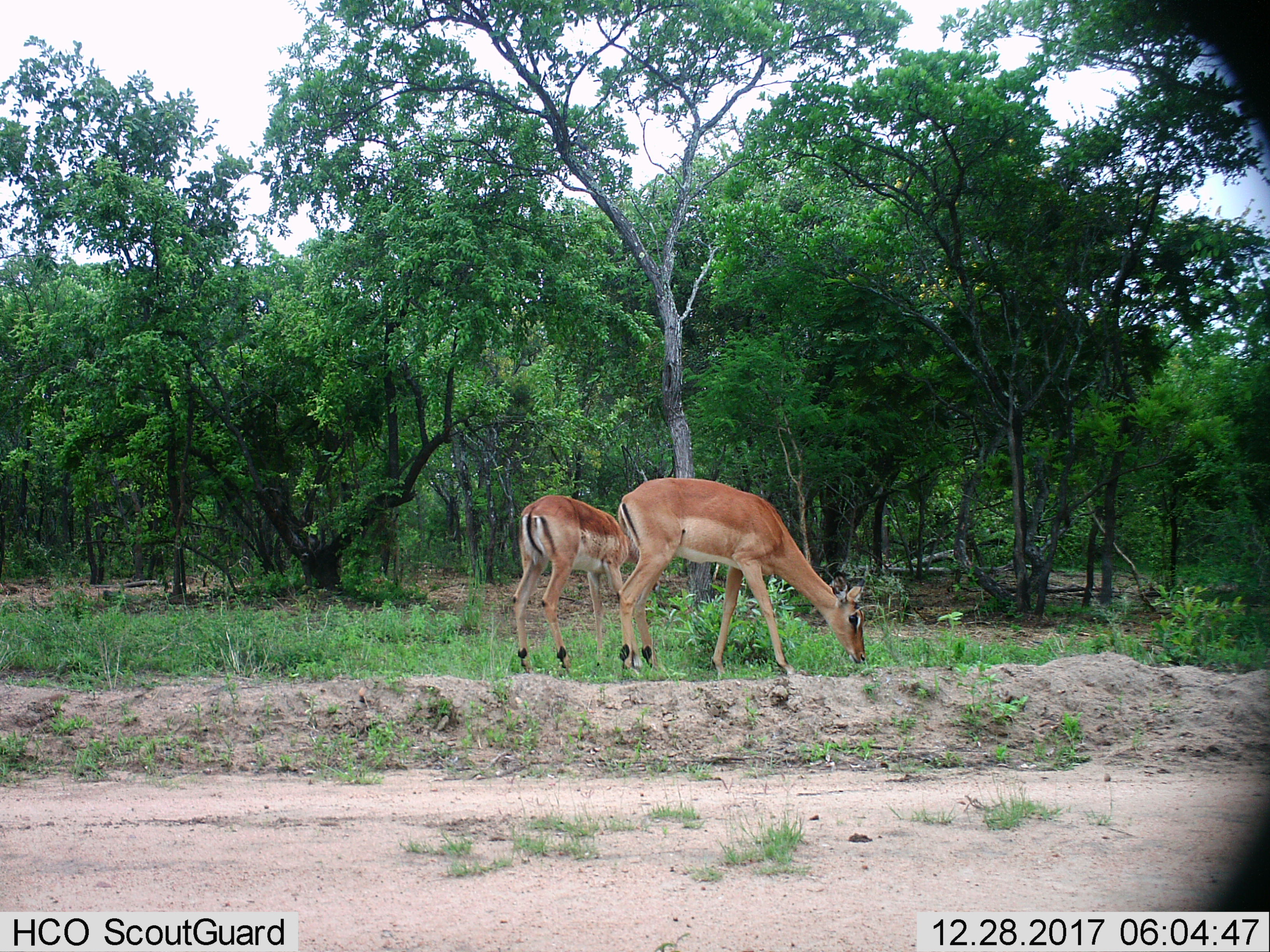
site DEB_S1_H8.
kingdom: Animalia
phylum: Chordata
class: Mammalia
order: Artiodactyla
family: Bovidae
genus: Aepyceros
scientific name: Aepyceros melampus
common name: impala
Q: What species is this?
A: Impala (Aepyceros melampus).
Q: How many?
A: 2.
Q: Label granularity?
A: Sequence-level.